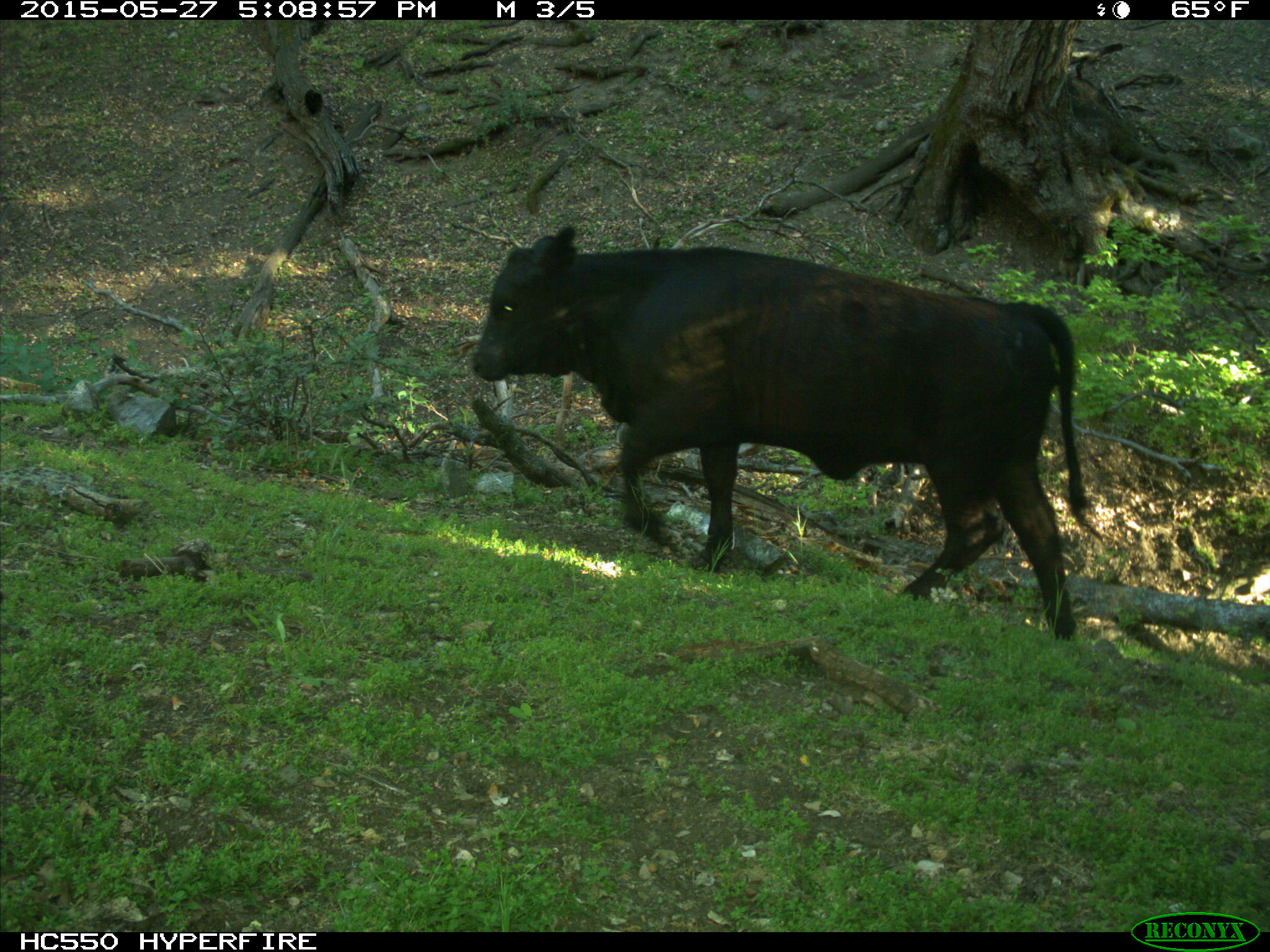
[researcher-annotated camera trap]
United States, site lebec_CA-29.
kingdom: Animalia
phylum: Chordata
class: Mammalia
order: Artiodactyla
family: Bovidae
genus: Bos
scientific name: Bos taurus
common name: domestic cow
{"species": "Bos taurus (domestic cow)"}